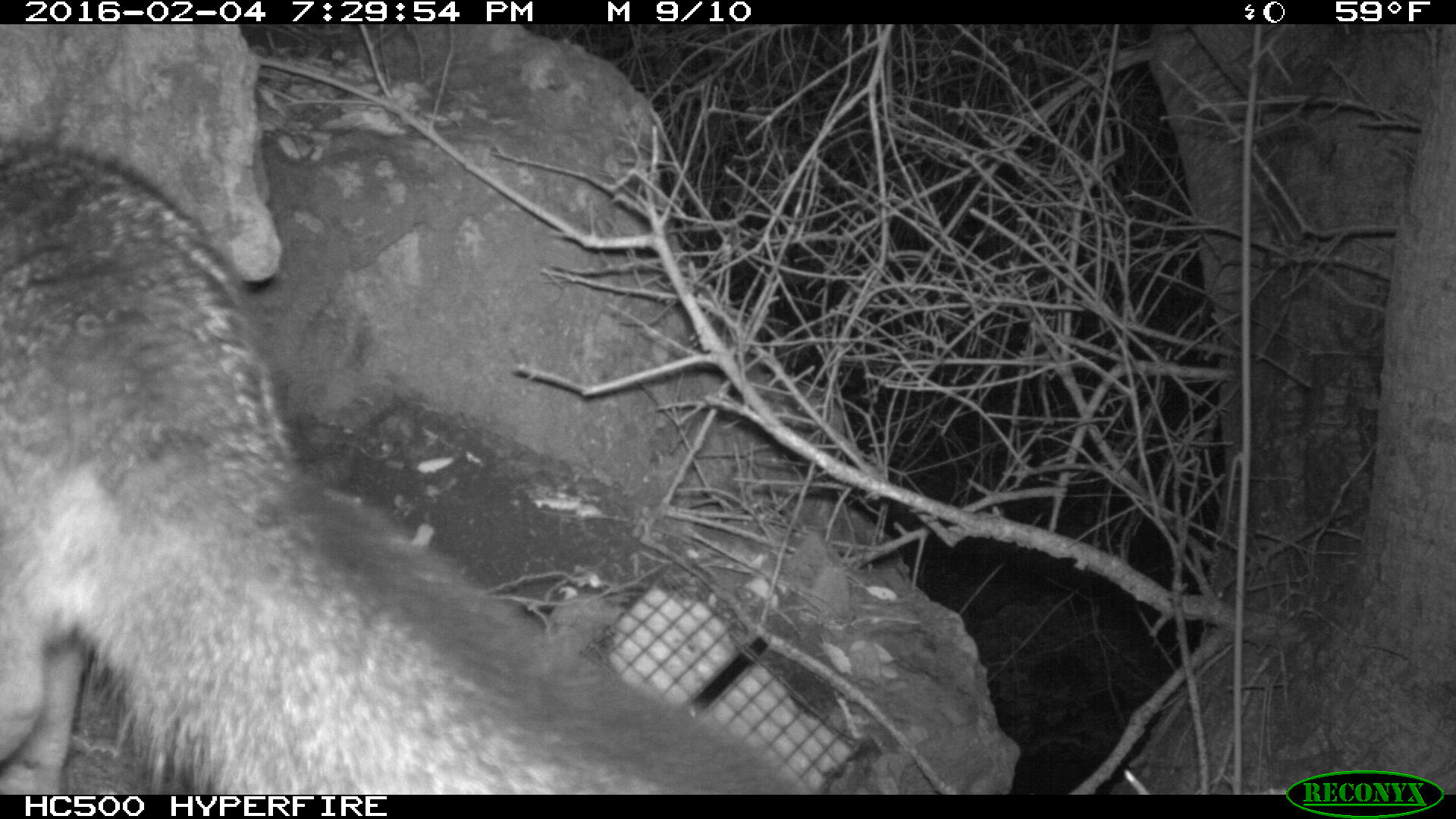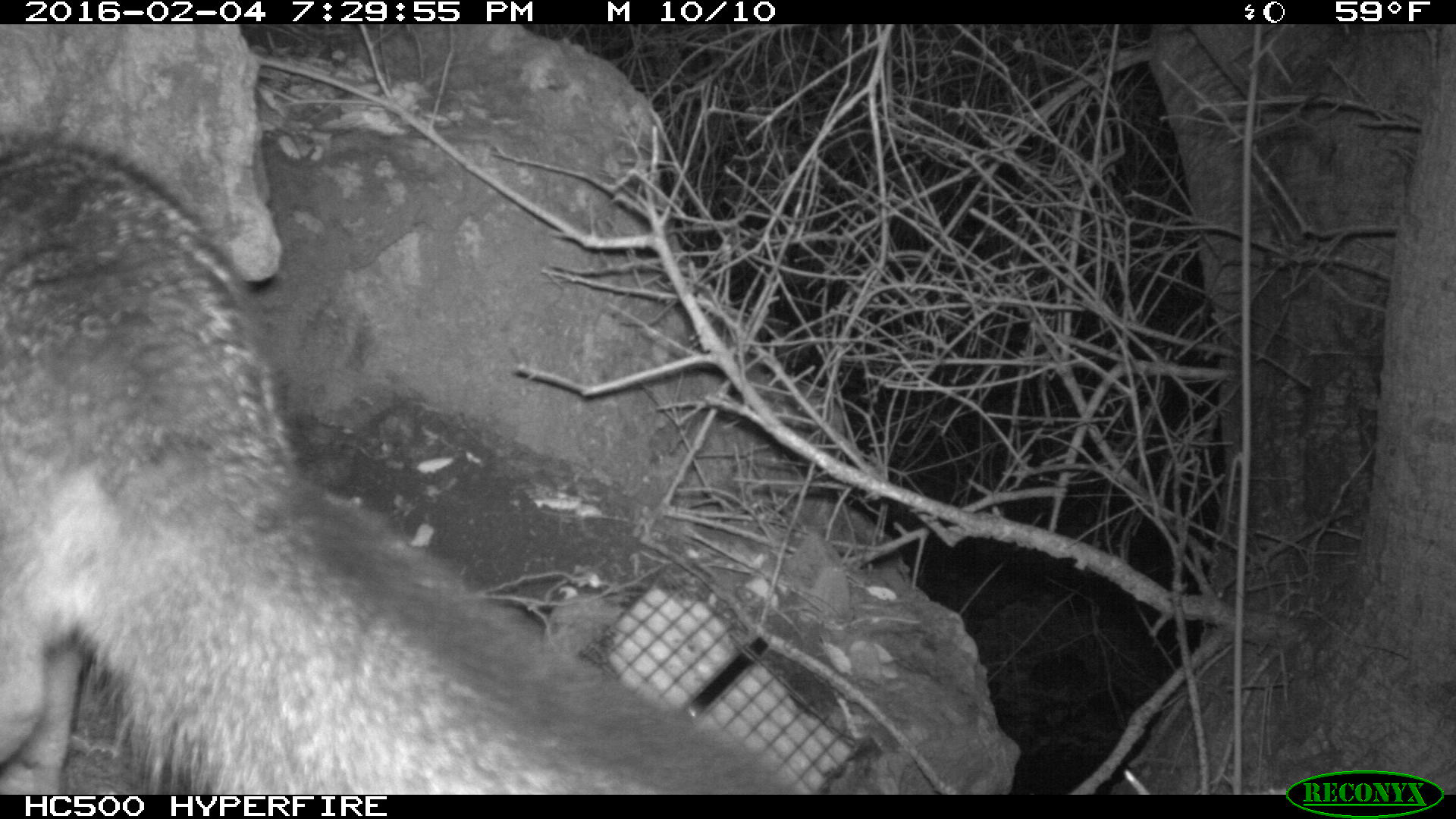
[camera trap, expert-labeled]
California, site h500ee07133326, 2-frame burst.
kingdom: Animalia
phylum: Chordata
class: Mammalia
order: Carnivora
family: Canidae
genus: Urocyon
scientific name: Urocyon littoralis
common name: island fox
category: fox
Fox (island fox) (Urocyon littoralis).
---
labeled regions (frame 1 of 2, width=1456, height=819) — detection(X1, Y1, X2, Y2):
fox: detection(0, 136, 785, 794)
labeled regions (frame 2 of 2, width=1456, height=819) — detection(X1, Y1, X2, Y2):
fox: detection(0, 130, 800, 795)